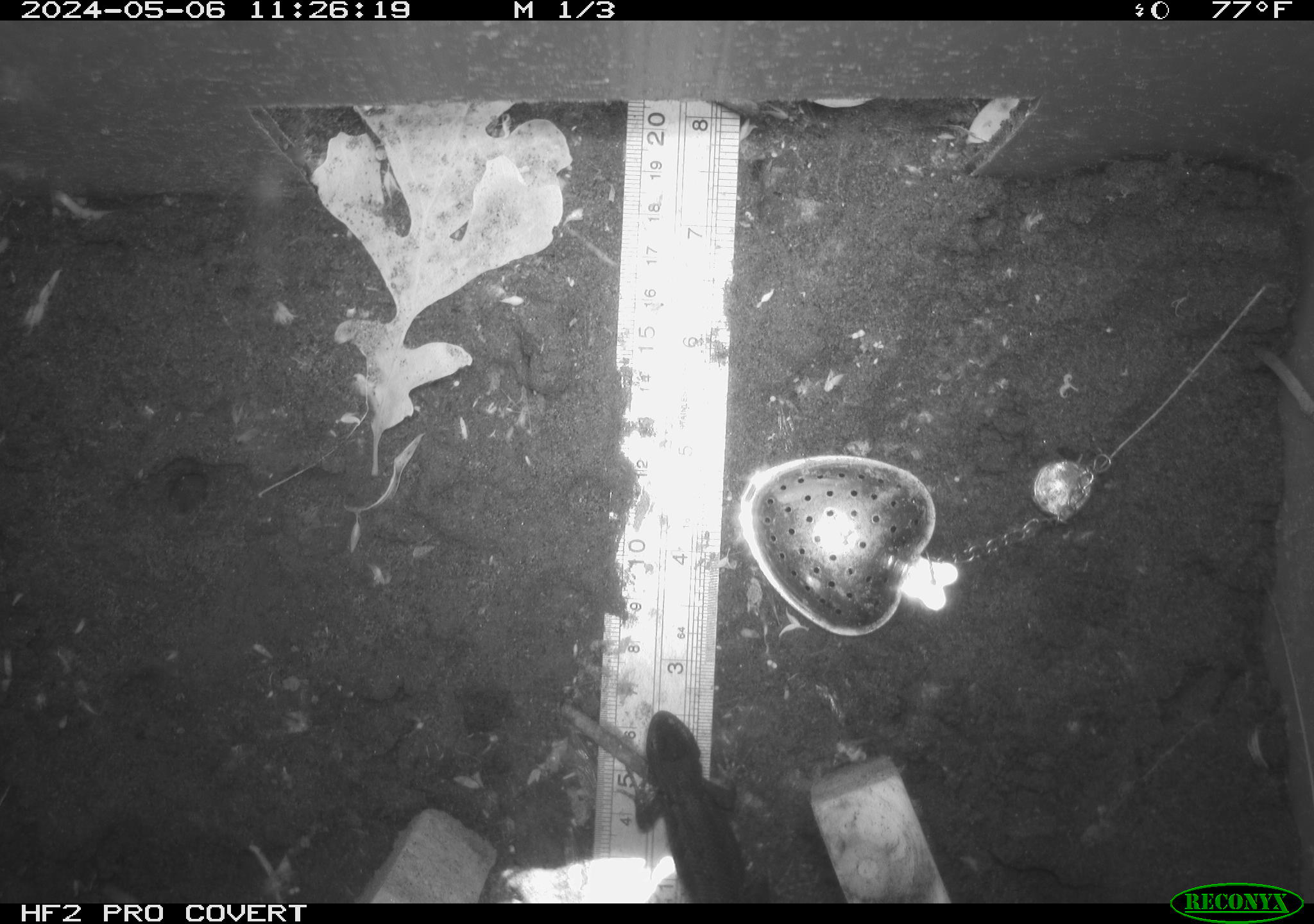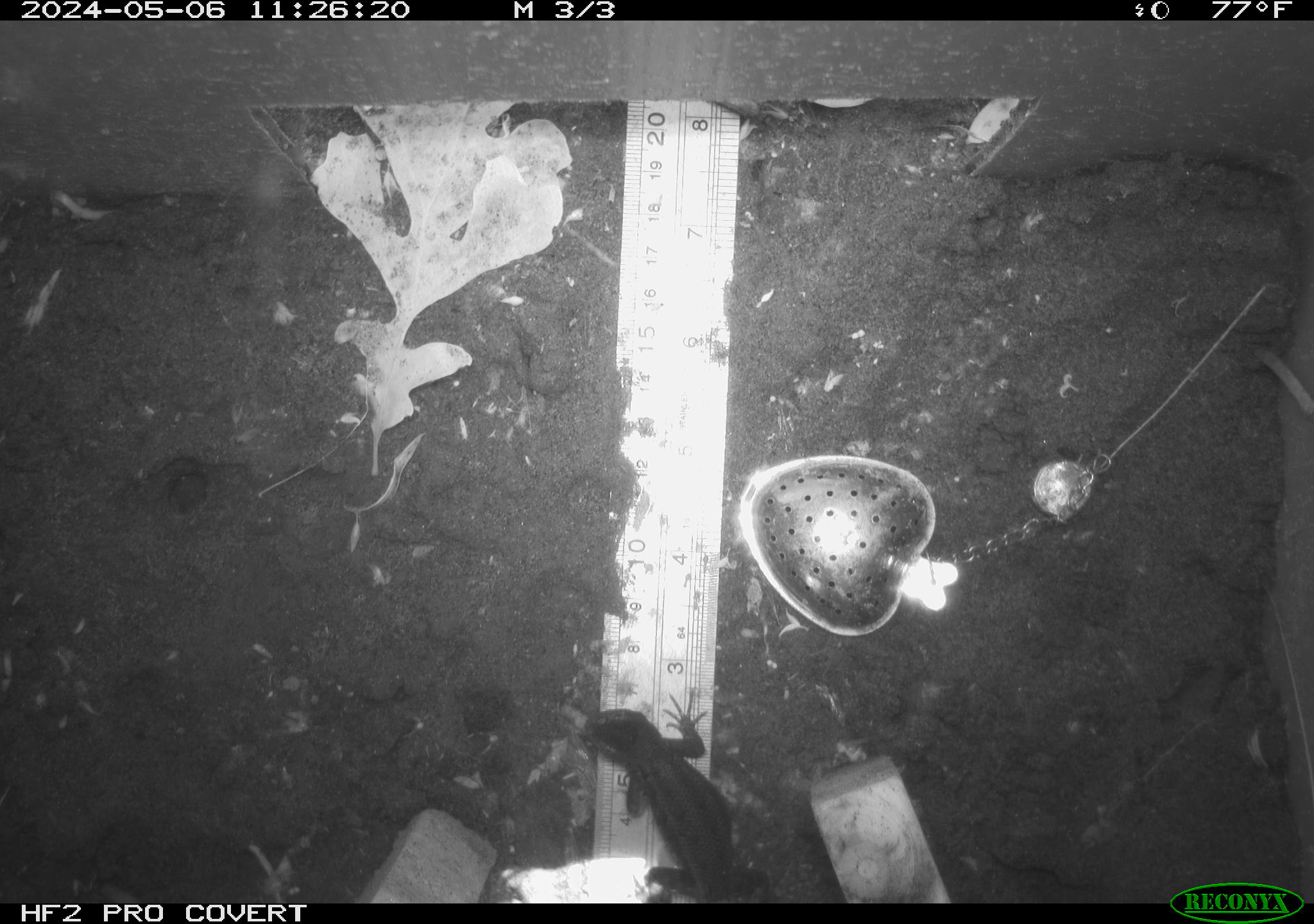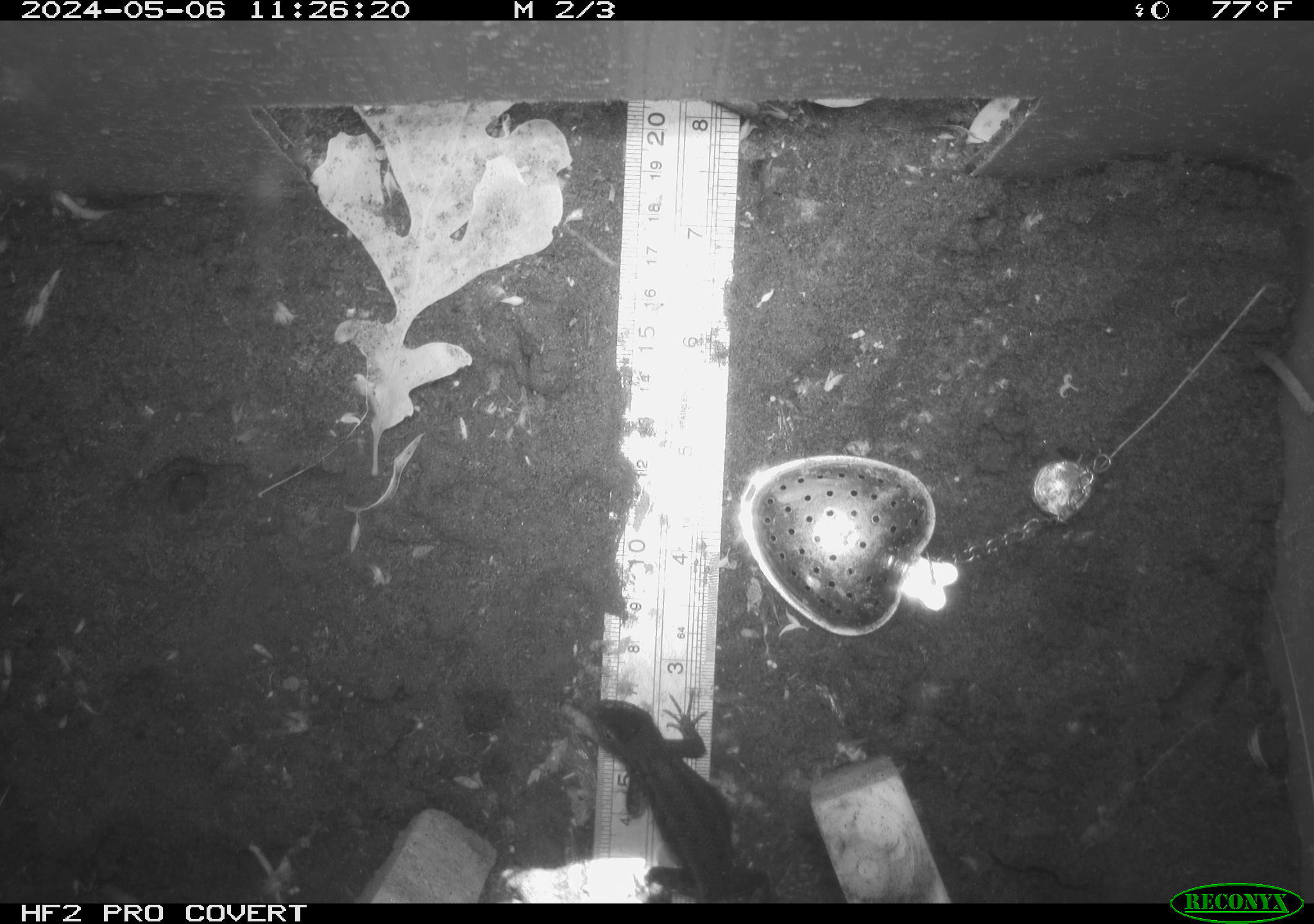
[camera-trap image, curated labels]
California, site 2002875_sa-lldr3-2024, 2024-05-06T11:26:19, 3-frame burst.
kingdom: Animalia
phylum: Chordata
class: Reptilia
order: Squamata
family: Phrynosomatidae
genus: Sceloporus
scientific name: Sceloporus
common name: spiny lizards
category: sceloporus species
Sceloporus species (spiny lizards) (Sceloporus).